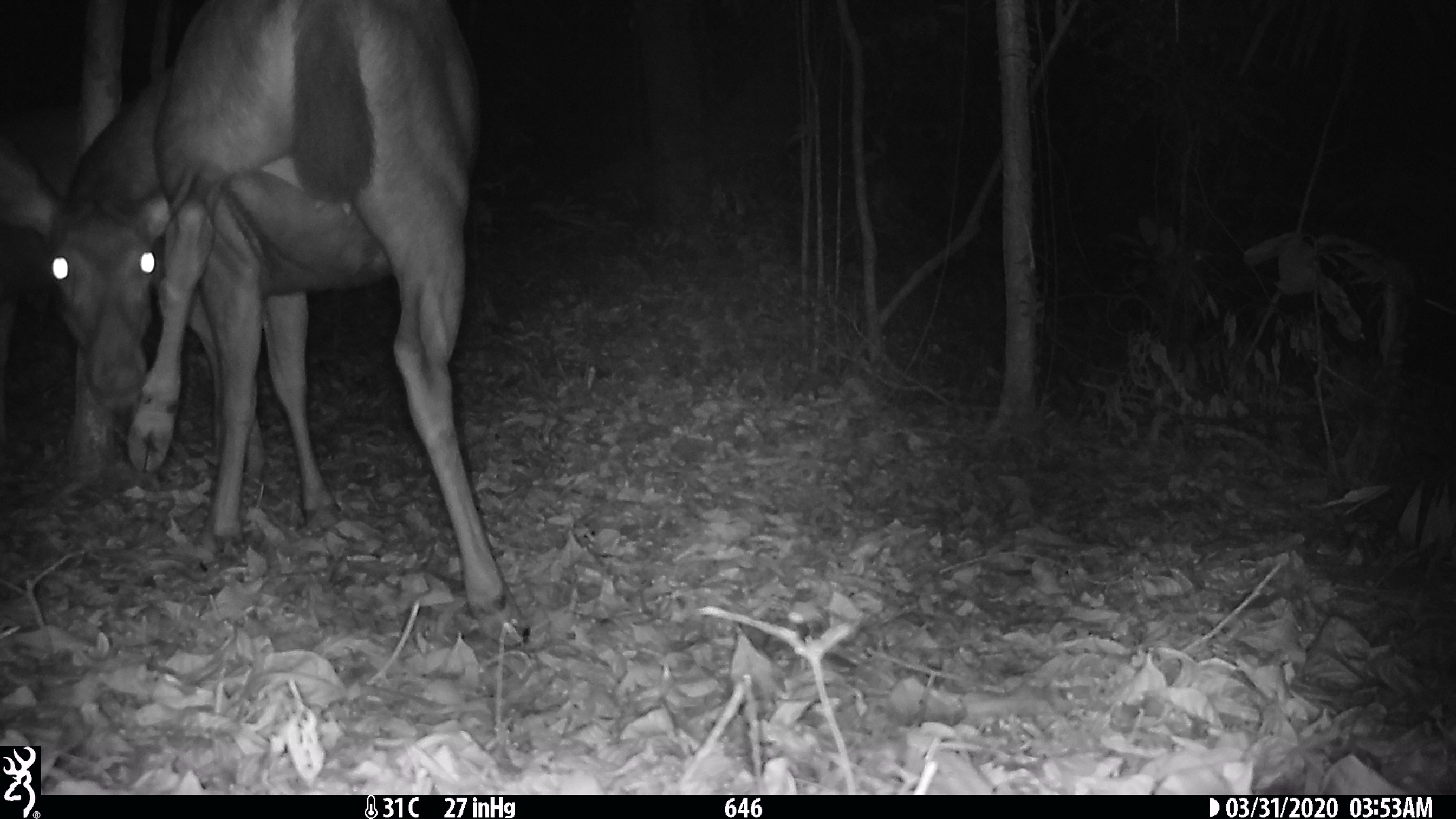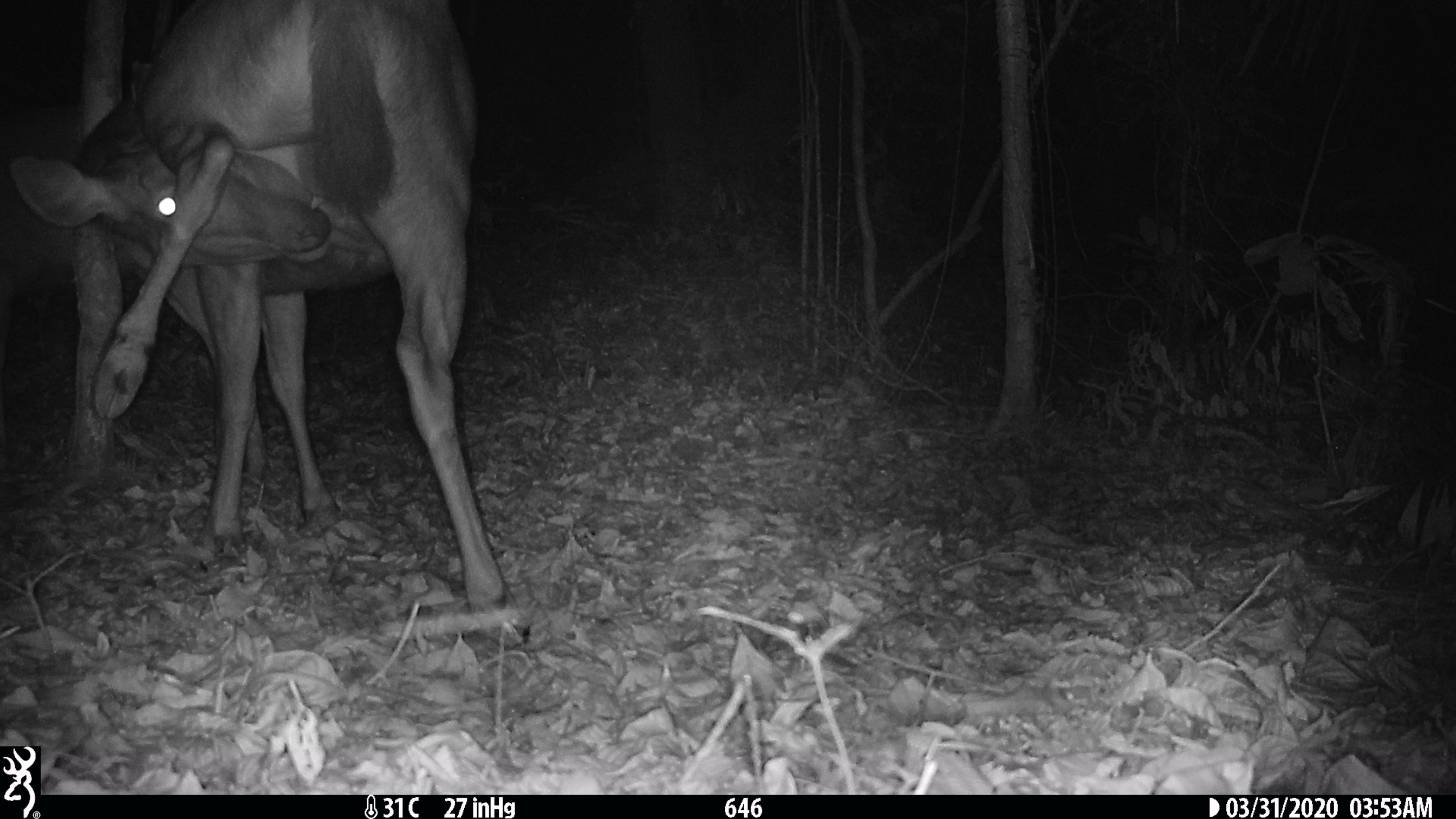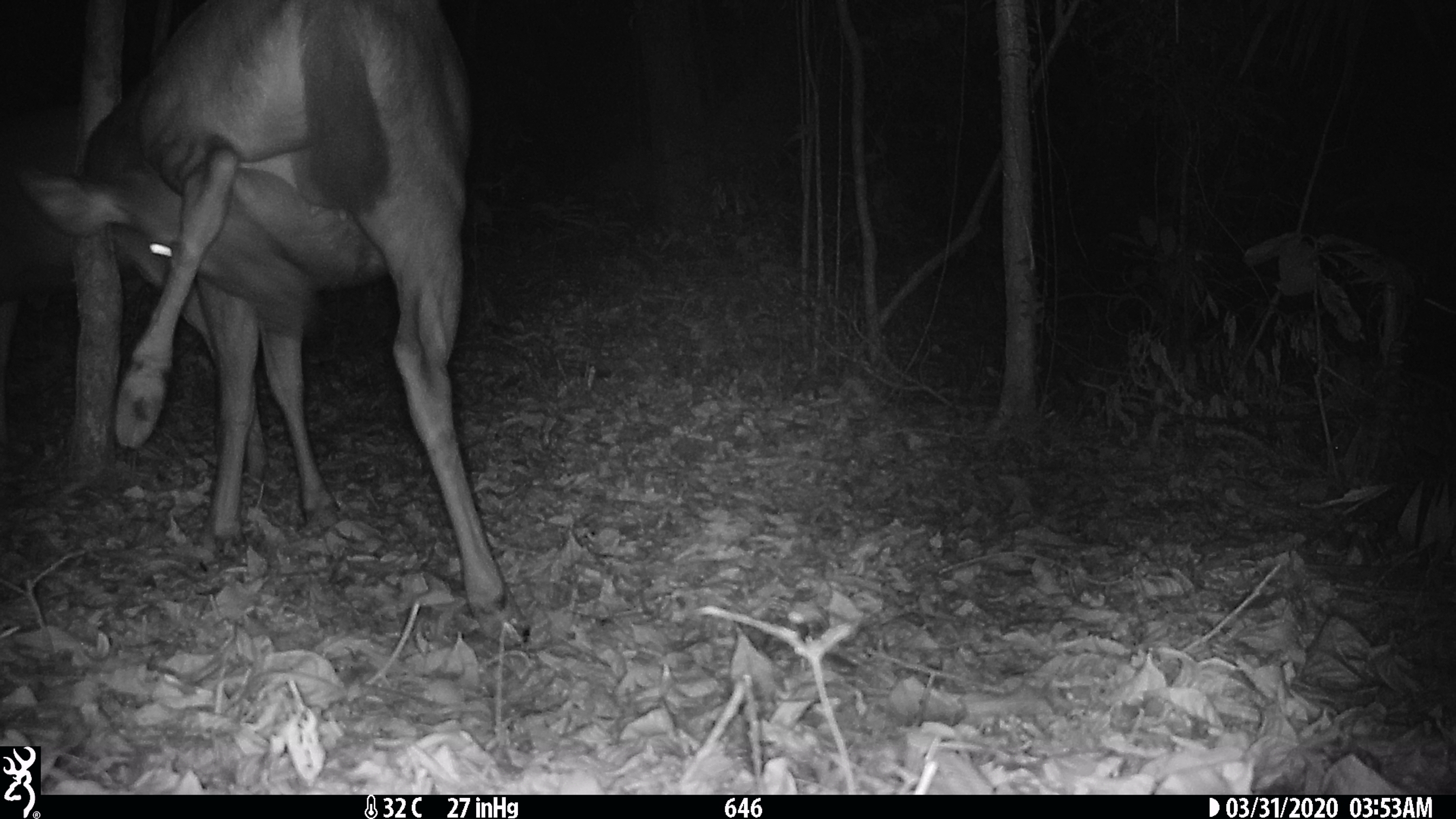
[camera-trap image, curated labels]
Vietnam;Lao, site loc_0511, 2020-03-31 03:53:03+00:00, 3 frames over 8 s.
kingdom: Animalia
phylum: Chordata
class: Mammalia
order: Artiodactyla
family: Cervidae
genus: Rusa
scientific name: Rusa unicolor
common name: sambar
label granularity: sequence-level